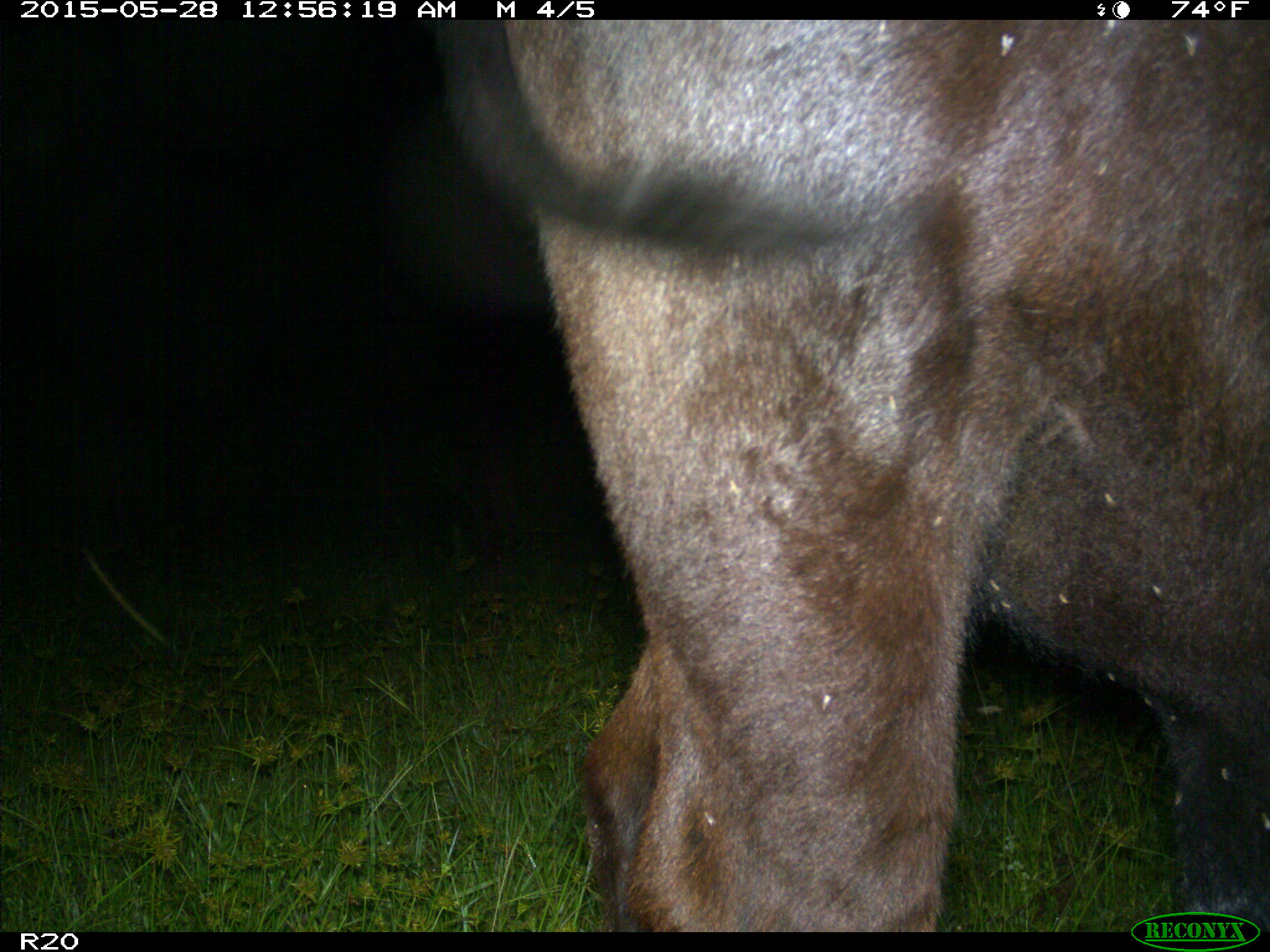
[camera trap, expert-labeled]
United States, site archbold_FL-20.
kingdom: Animalia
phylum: Chordata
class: Mammalia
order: Artiodactyla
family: Bovidae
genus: Bos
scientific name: Bos taurus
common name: domestic cow